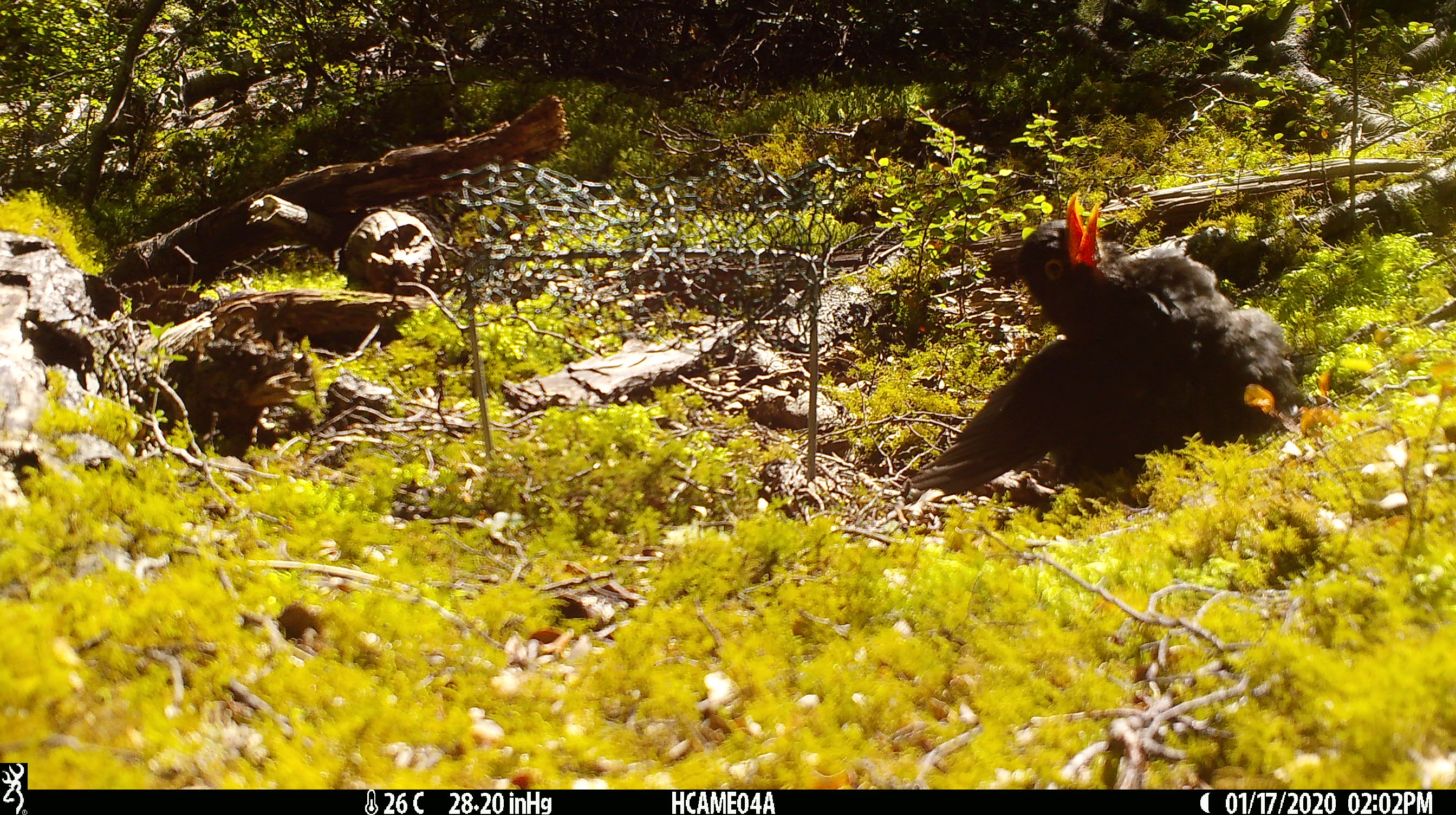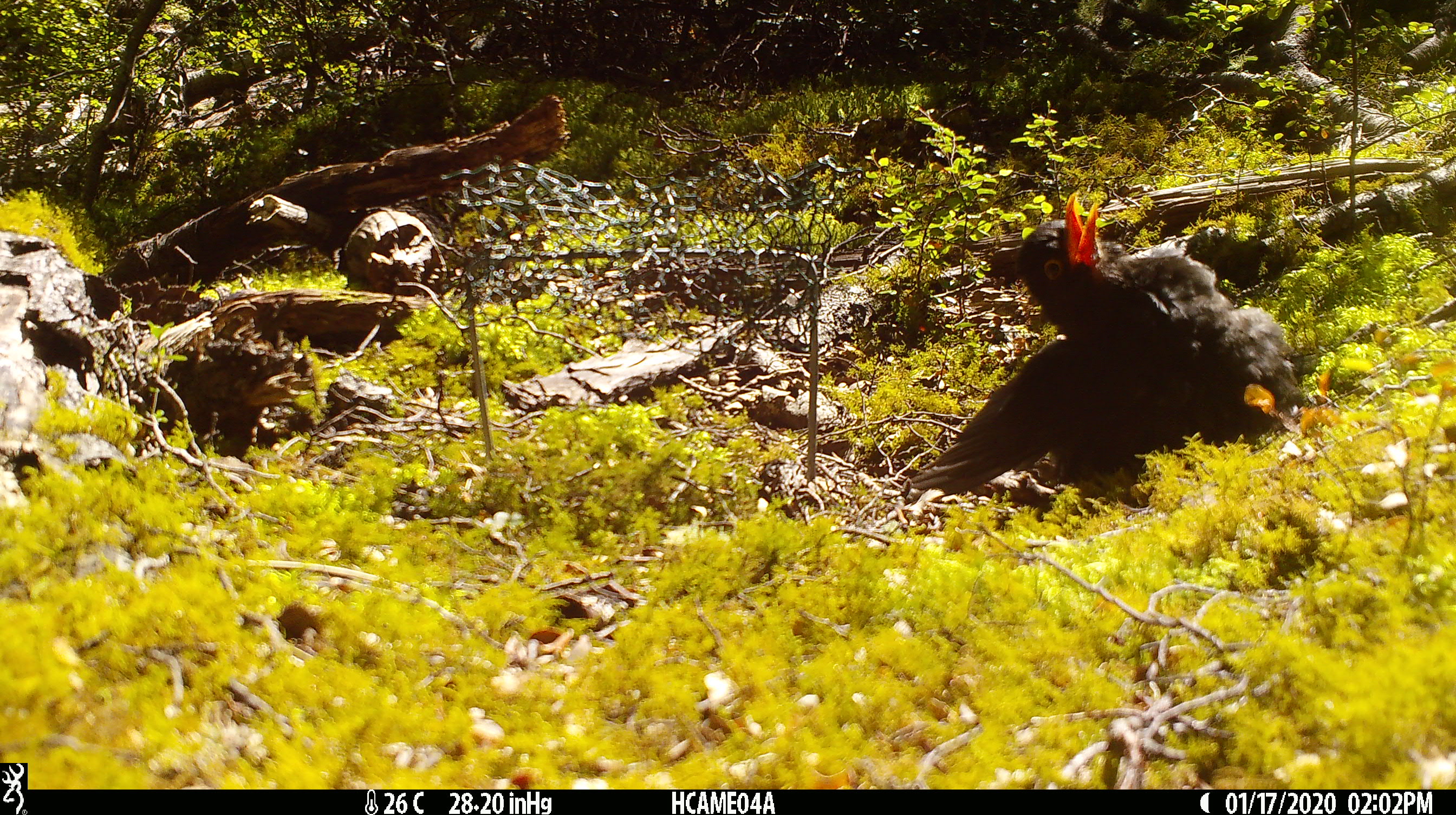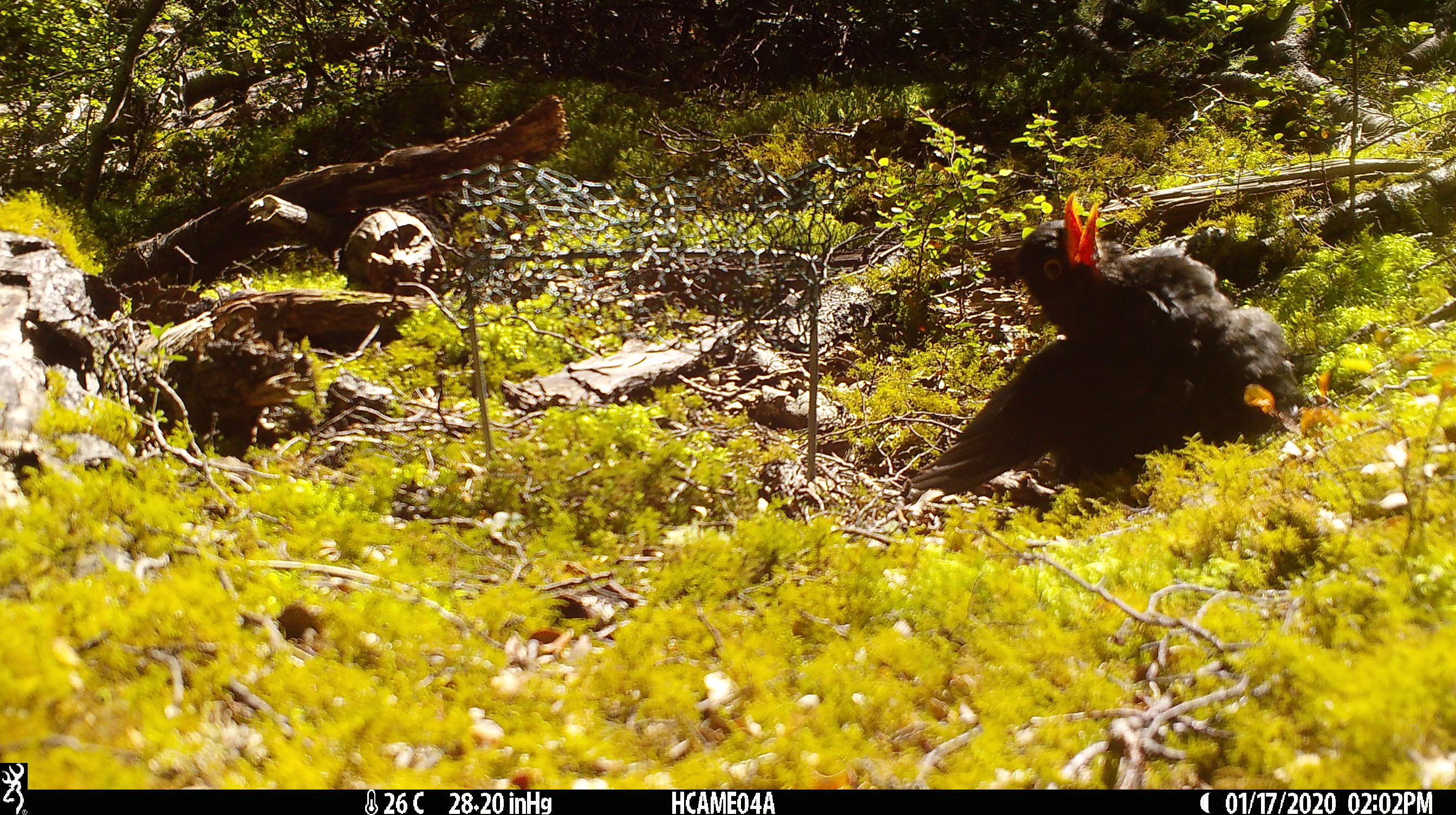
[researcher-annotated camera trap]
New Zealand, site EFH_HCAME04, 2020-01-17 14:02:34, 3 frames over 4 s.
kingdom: Animalia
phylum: Chordata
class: Aves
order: Passeriformes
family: Turdidae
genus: Turdus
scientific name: Turdus merula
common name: eurasian blackbird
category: blackbird